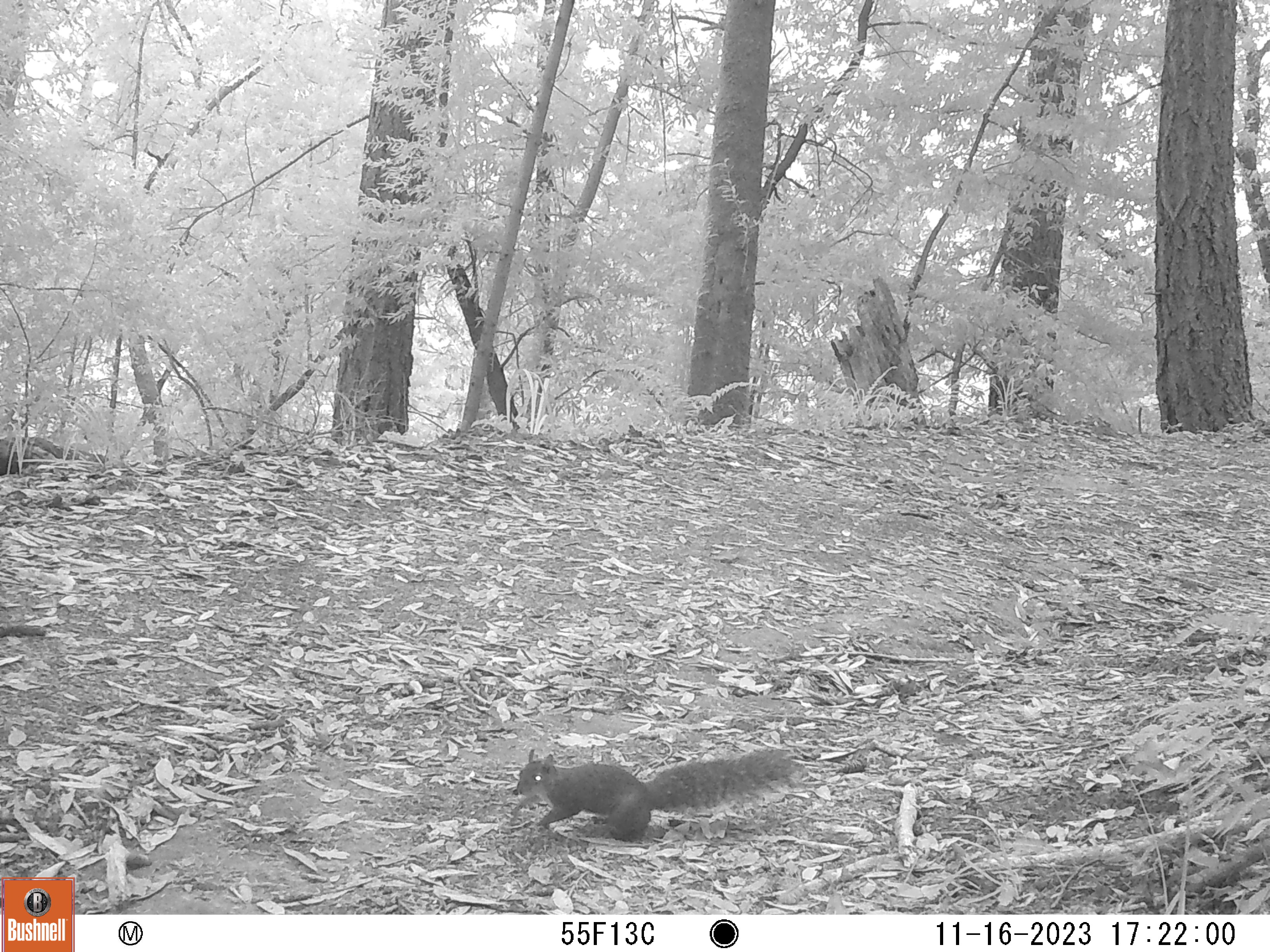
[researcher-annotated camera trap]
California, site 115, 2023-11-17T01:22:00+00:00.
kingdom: Animalia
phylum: Chordata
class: Mammalia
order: Rodentia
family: Sciuridae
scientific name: Sciuridae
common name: squirrel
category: unknown squirrel